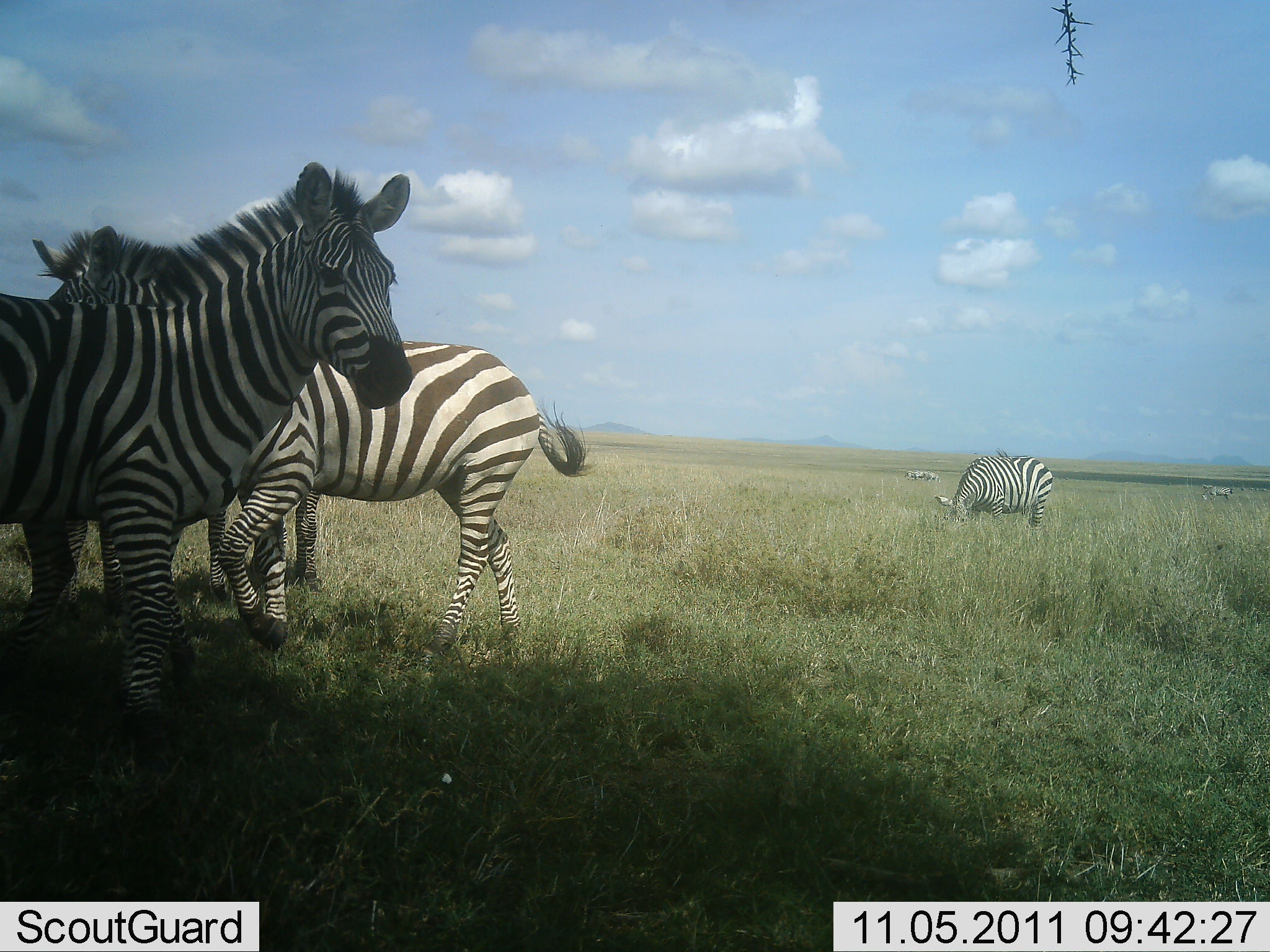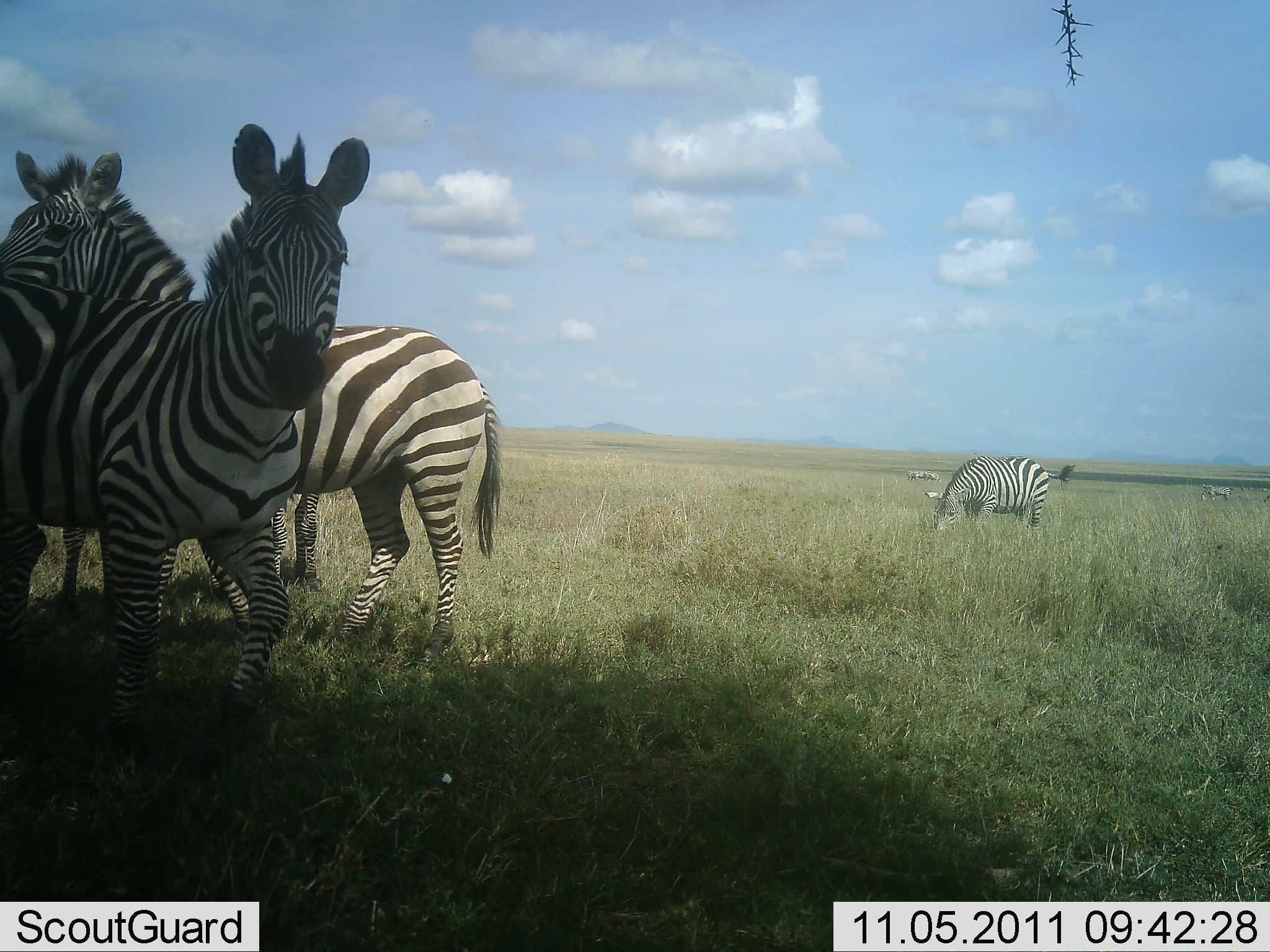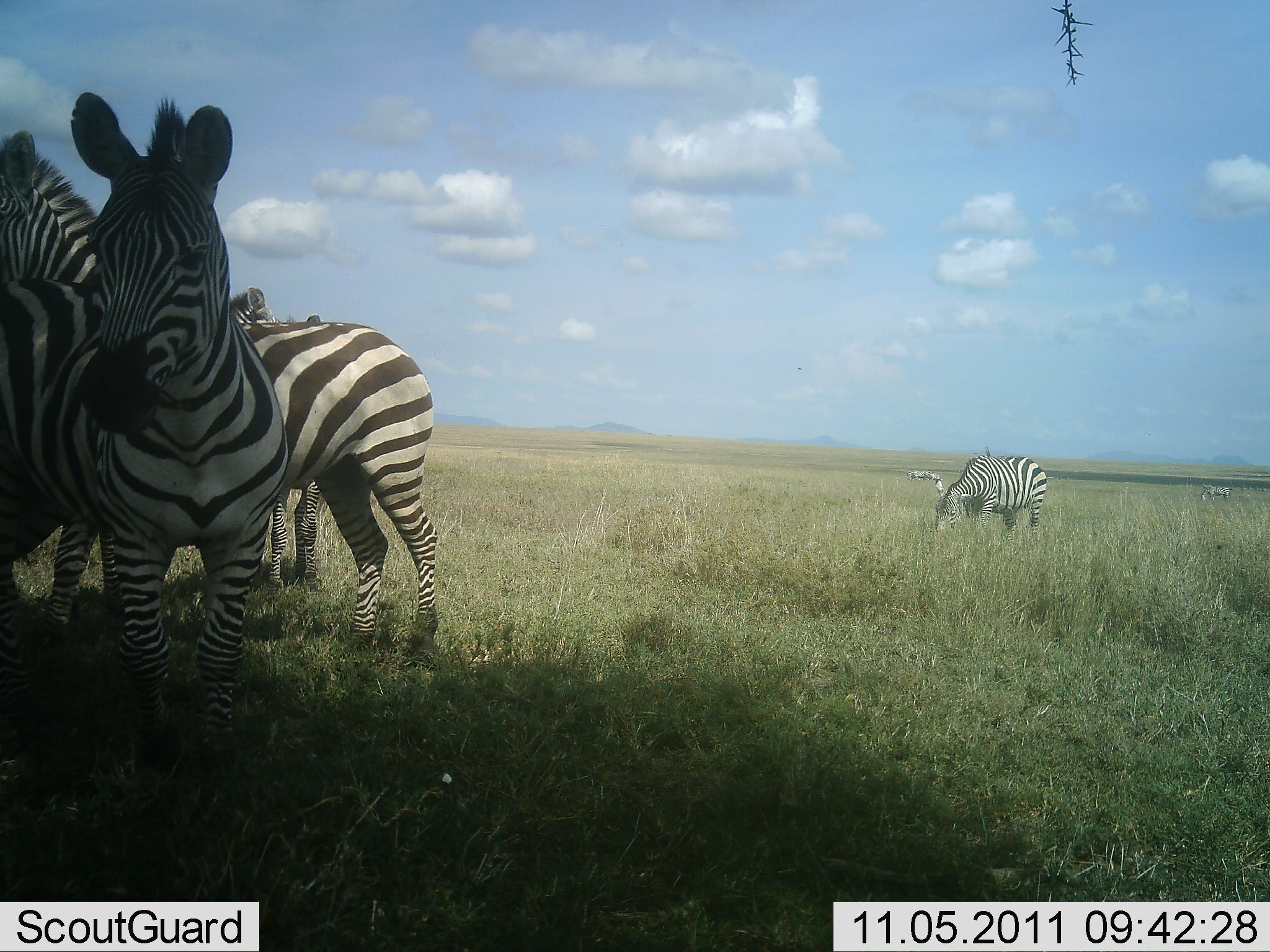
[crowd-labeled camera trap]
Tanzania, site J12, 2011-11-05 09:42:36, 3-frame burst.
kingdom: Animalia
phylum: Chordata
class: Mammalia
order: Perissodactyla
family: Equidae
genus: Equus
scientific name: Equus quagga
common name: plains zebra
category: zebra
Zebra (plains zebra) (Equus quagga), count 6. Behavior (volunteer vote fractions): standing 93%, resting 0%, moving 33%, interacting 13%. Young present (vote fraction): 0%. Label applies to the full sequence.